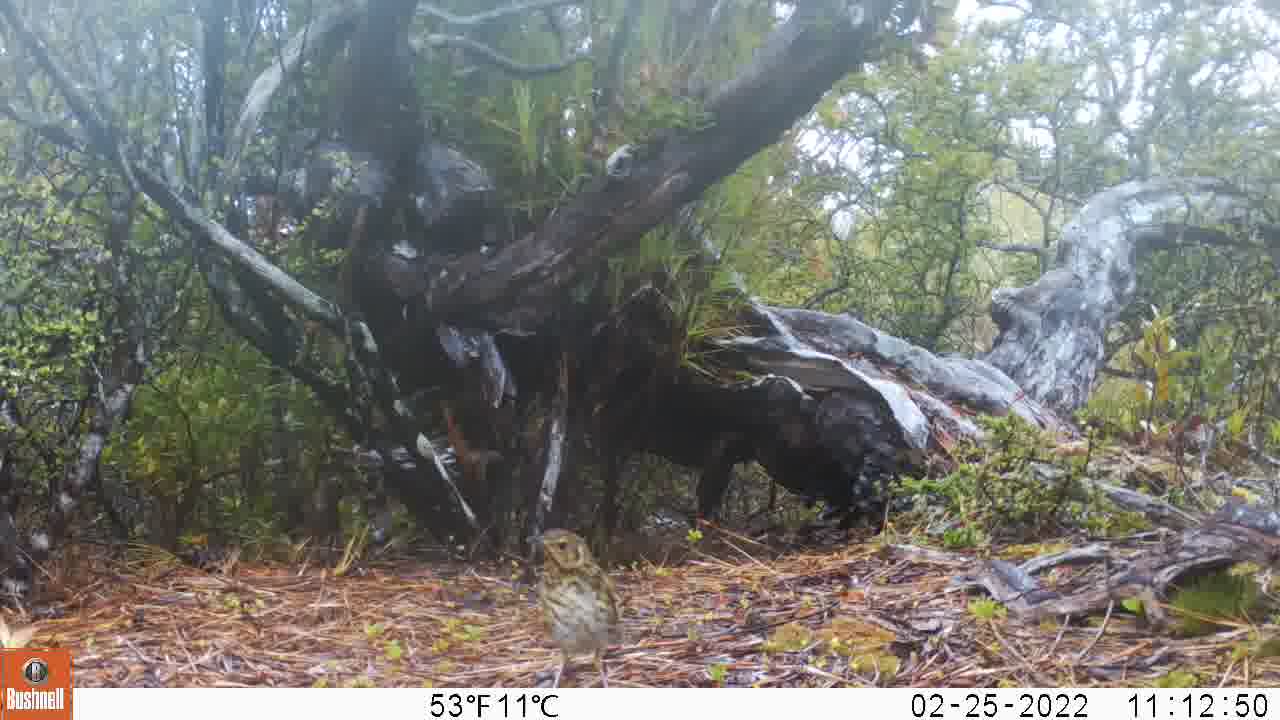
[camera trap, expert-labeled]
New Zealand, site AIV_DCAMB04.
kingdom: Animalia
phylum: Chordata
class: Aves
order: Passeriformes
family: Turdidae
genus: Turdus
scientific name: Turdus philomelos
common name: song thrush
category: thrush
Thrush (song thrush) (Turdus philomelos).